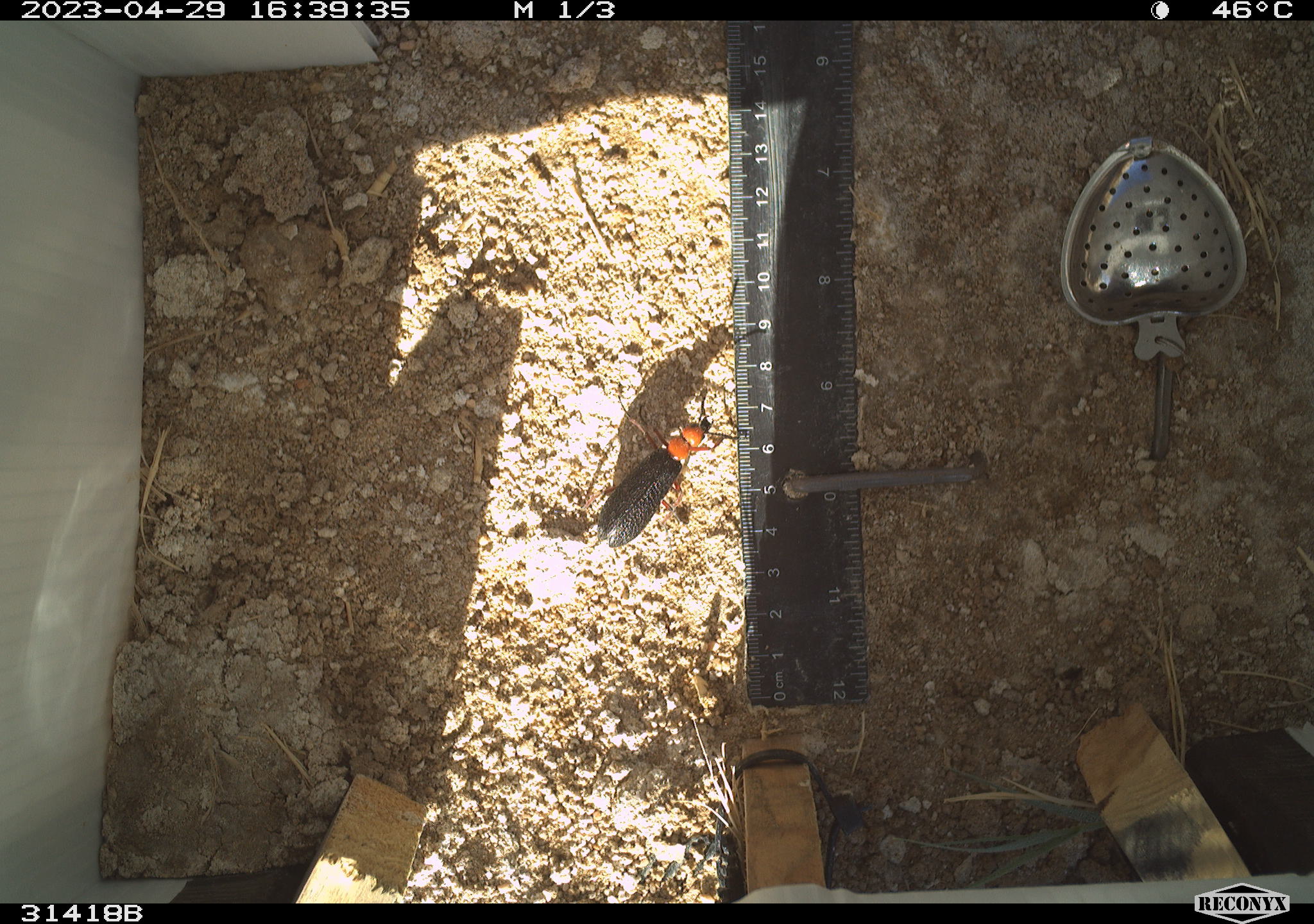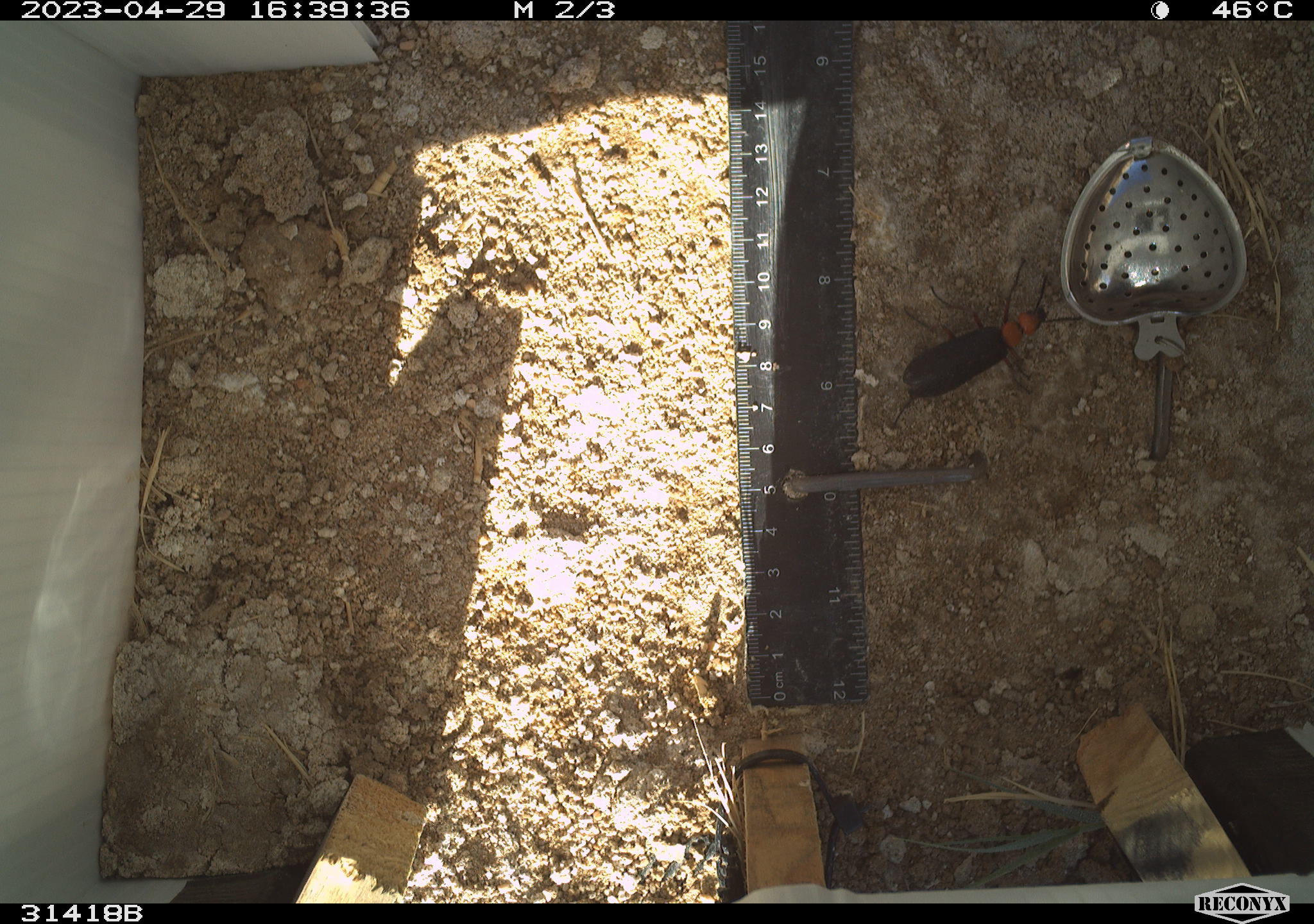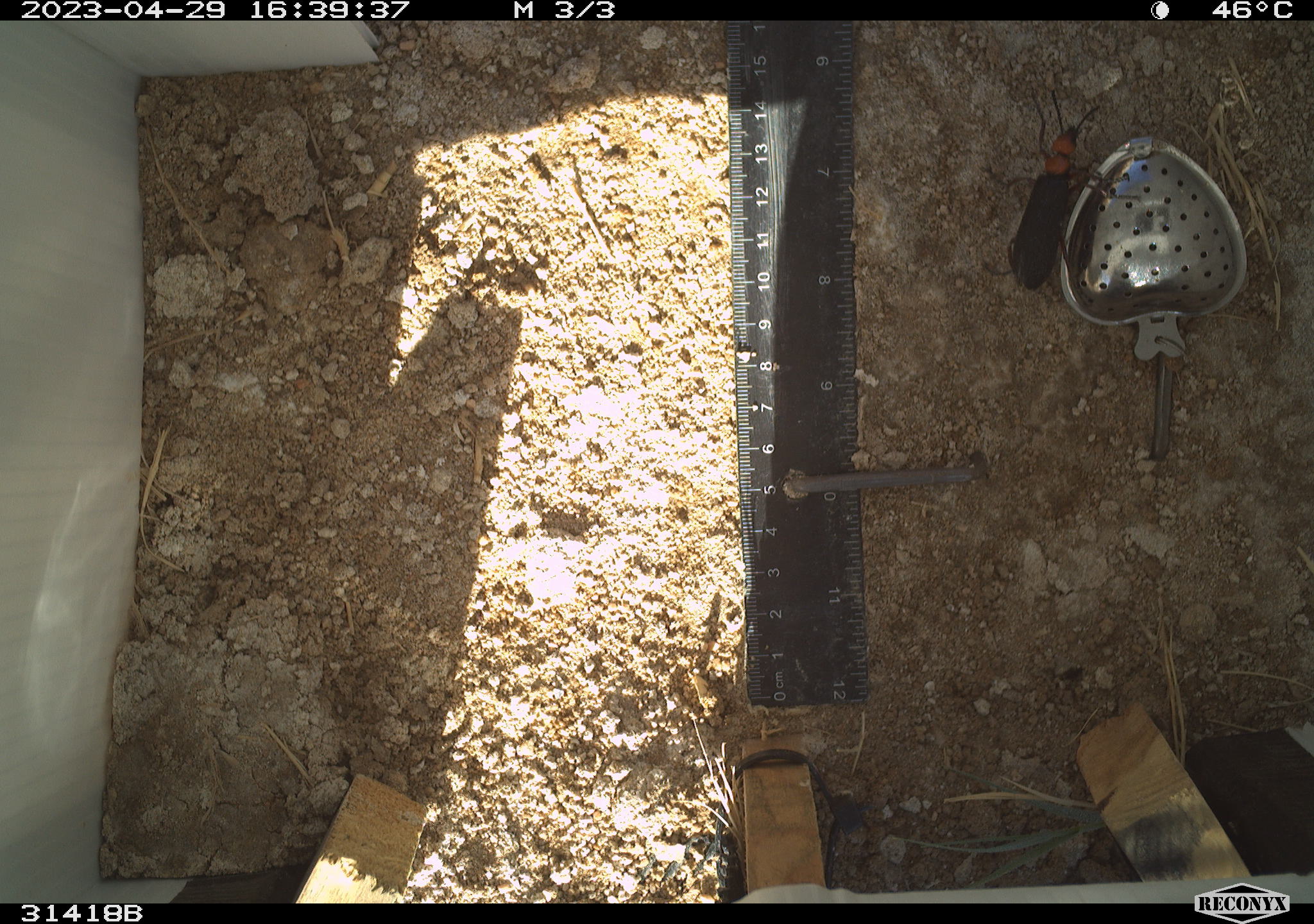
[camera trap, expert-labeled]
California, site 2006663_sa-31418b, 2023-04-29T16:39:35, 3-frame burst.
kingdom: Animalia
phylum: Arthropoda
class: Insecta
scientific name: Insecta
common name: insect